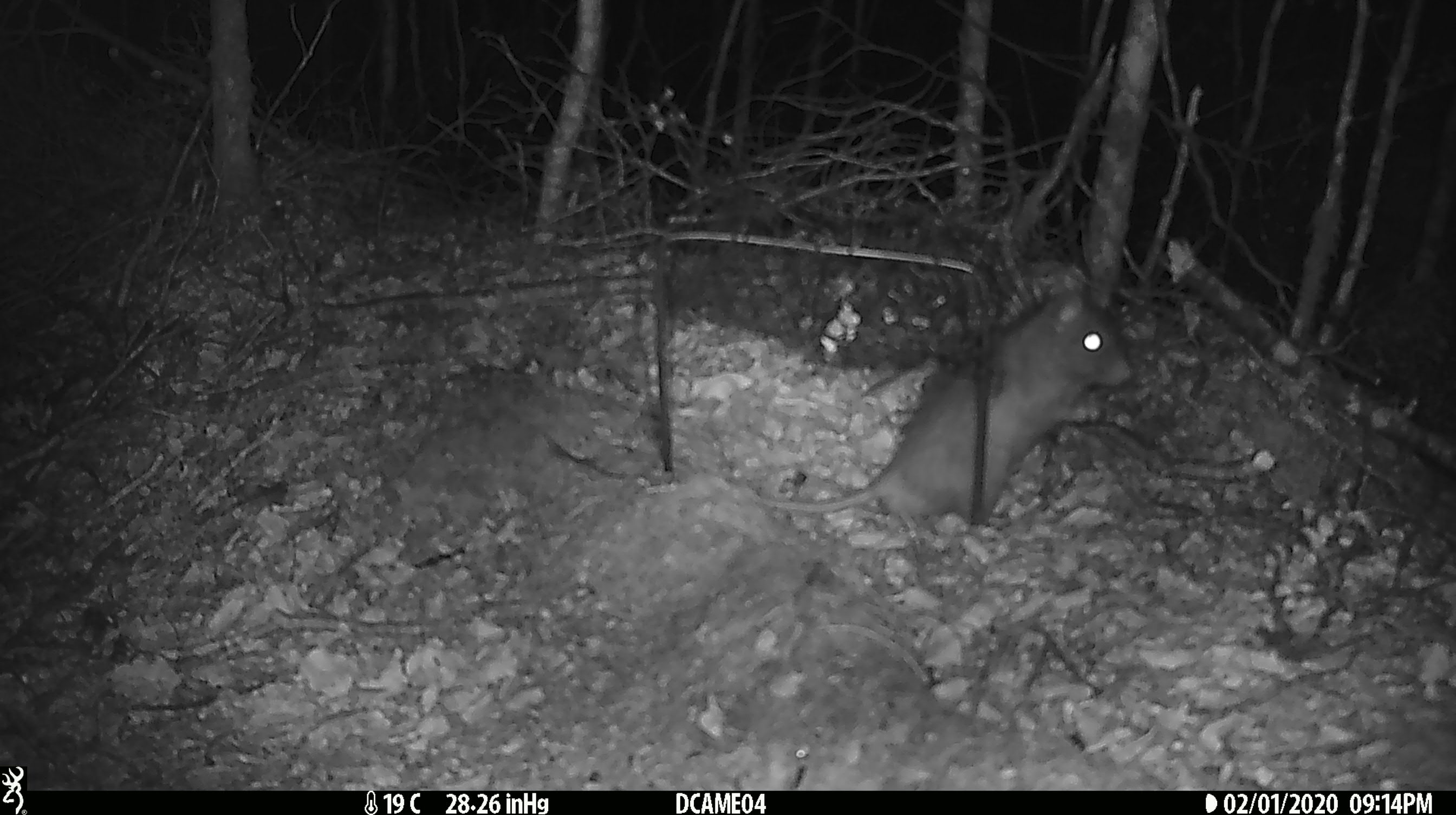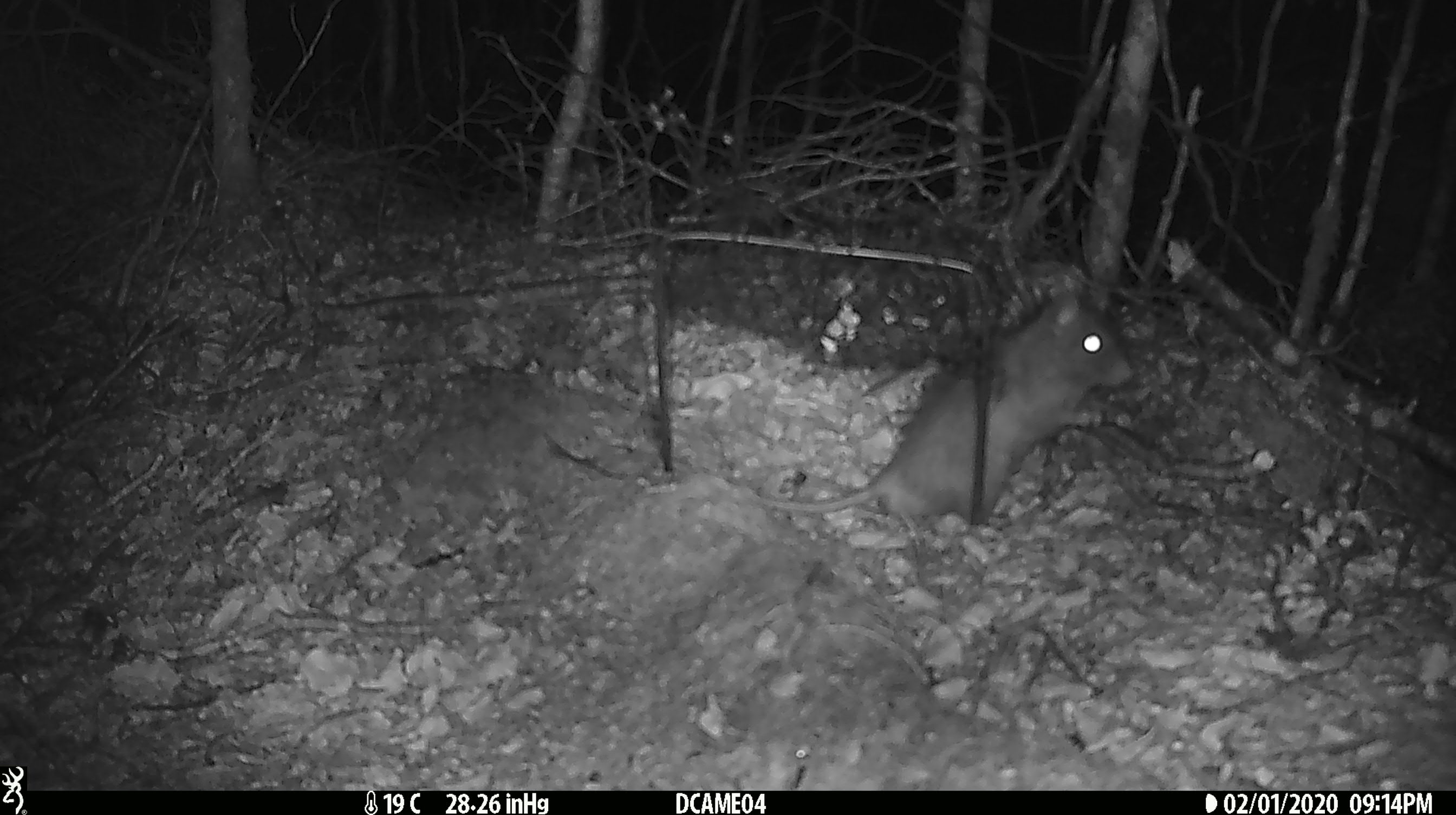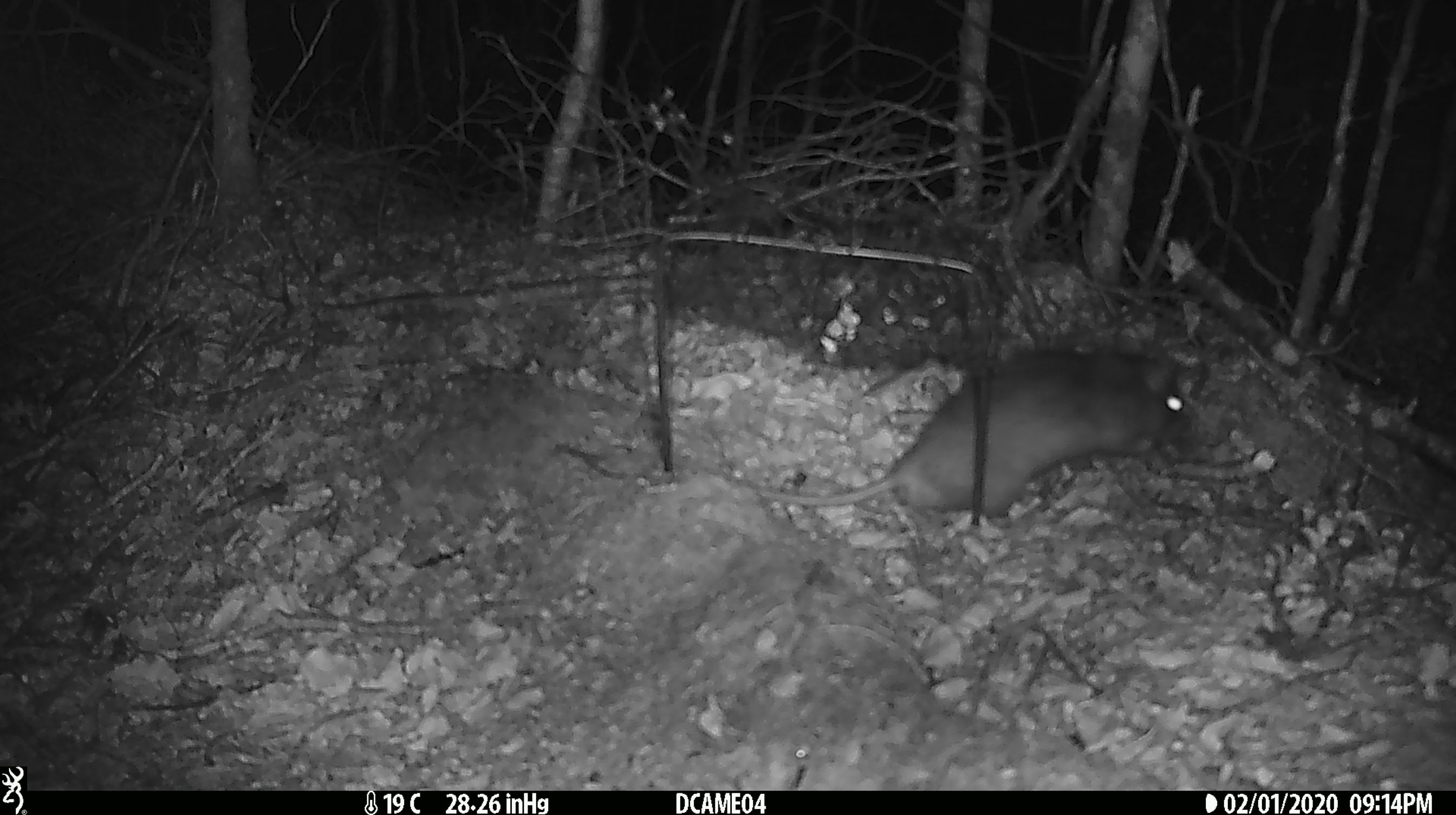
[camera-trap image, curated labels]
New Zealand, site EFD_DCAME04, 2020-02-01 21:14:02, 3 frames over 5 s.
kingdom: Animalia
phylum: Chordata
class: Mammalia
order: Rodentia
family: Muridae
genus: Rattus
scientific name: Rattus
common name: rat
Rat (Rattus).